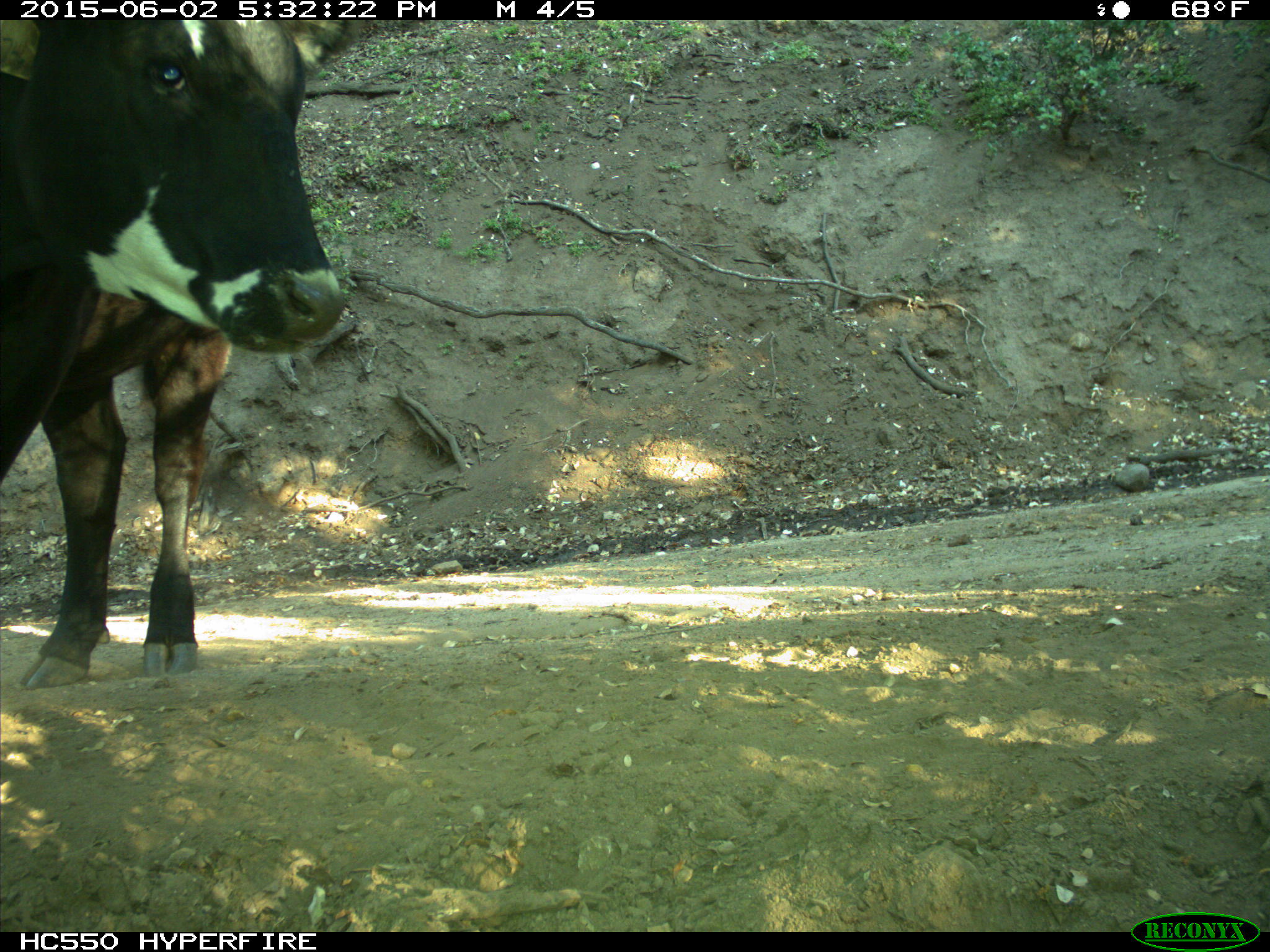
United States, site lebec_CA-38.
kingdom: Animalia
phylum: Chordata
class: Mammalia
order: Artiodactyla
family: Bovidae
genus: Bos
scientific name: Bos taurus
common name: domestic cow